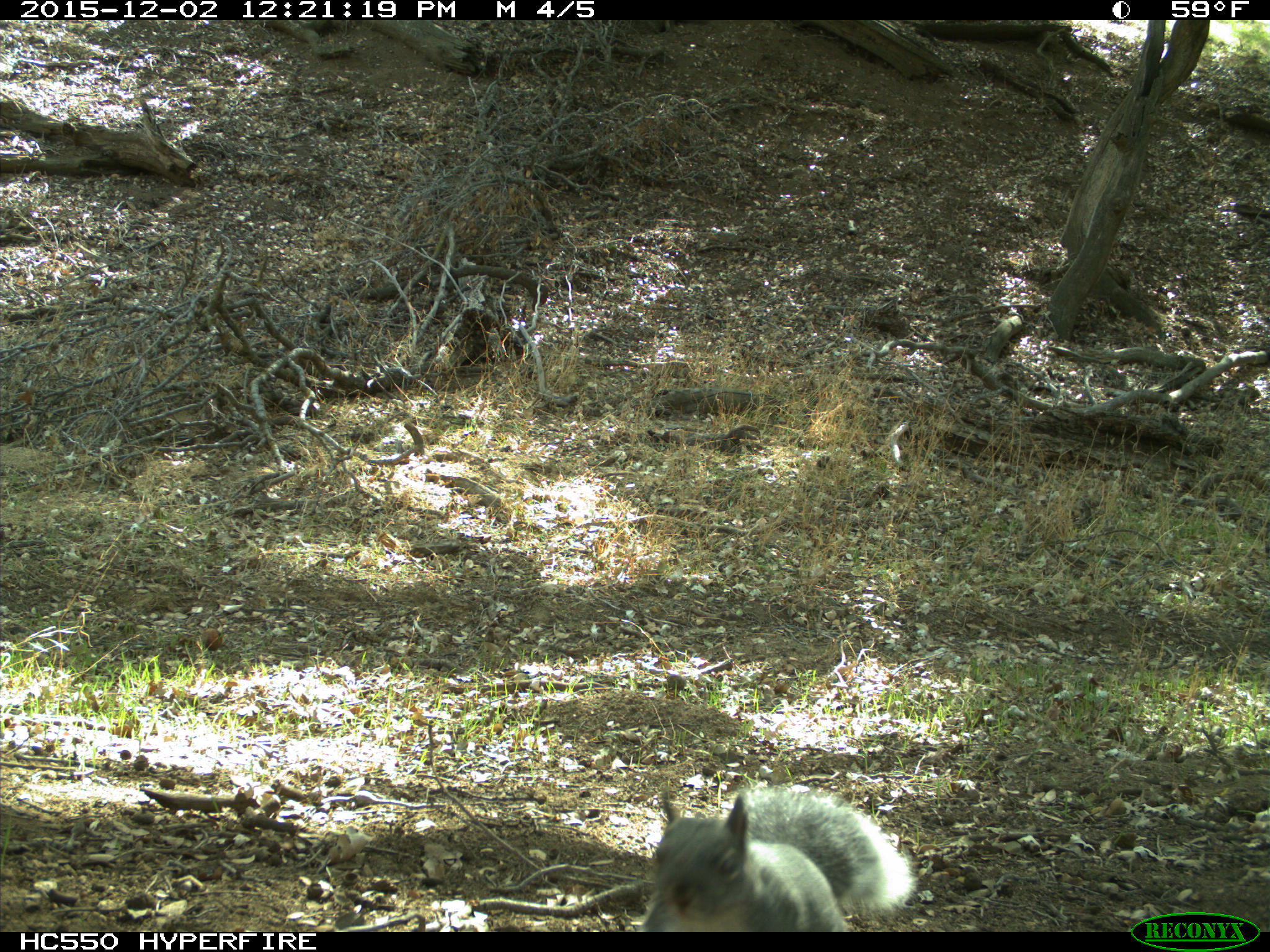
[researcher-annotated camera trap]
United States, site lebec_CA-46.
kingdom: Animalia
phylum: Chordata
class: Mammalia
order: Rodentia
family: Sciuridae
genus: Sciurus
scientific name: Sciurus carolinensis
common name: eastern gray squirrel